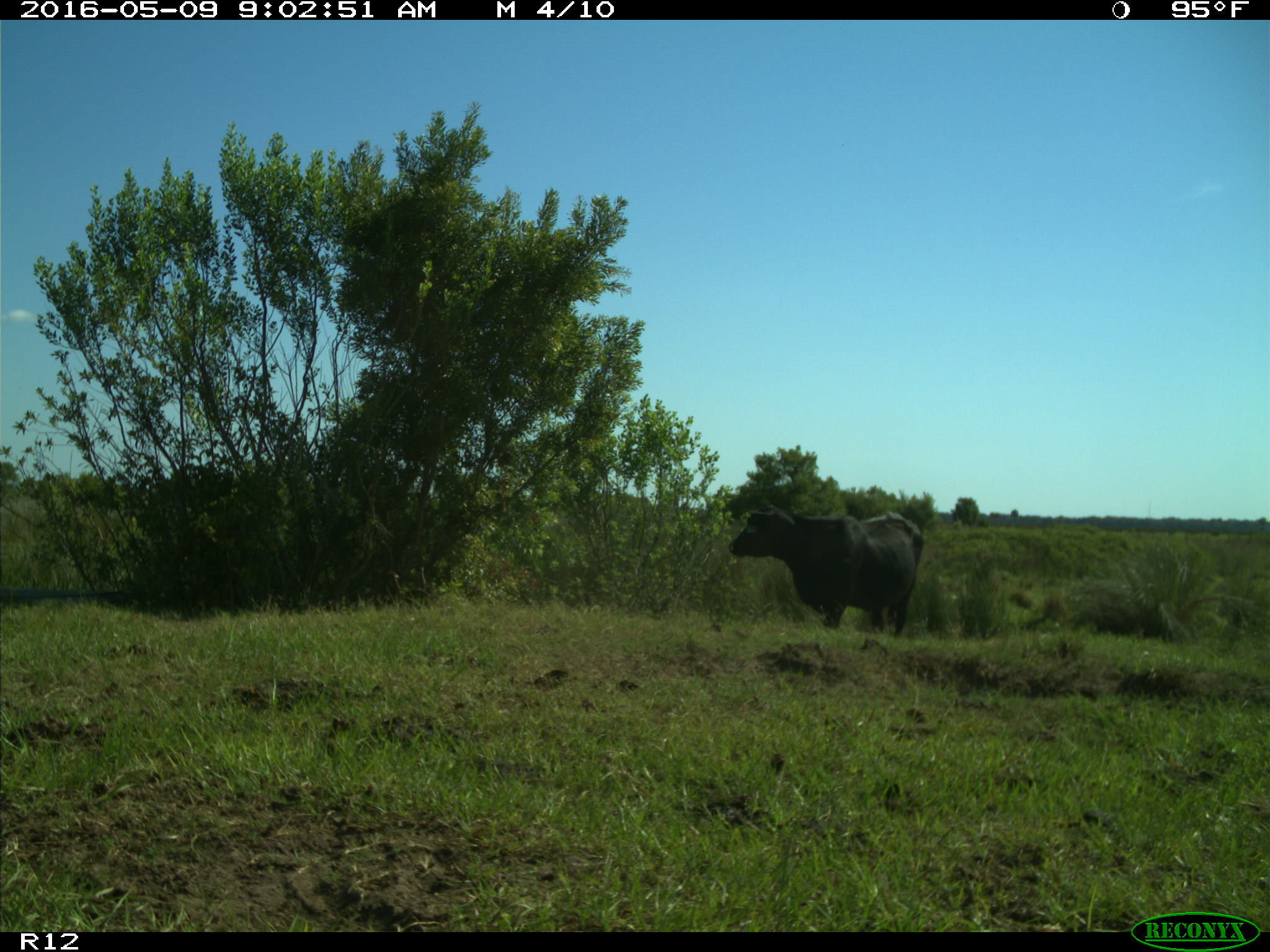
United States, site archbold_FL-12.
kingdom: Animalia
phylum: Chordata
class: Mammalia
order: Artiodactyla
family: Bovidae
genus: Bos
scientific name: Bos taurus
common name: domestic cow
Bos taurus (domestic cow).